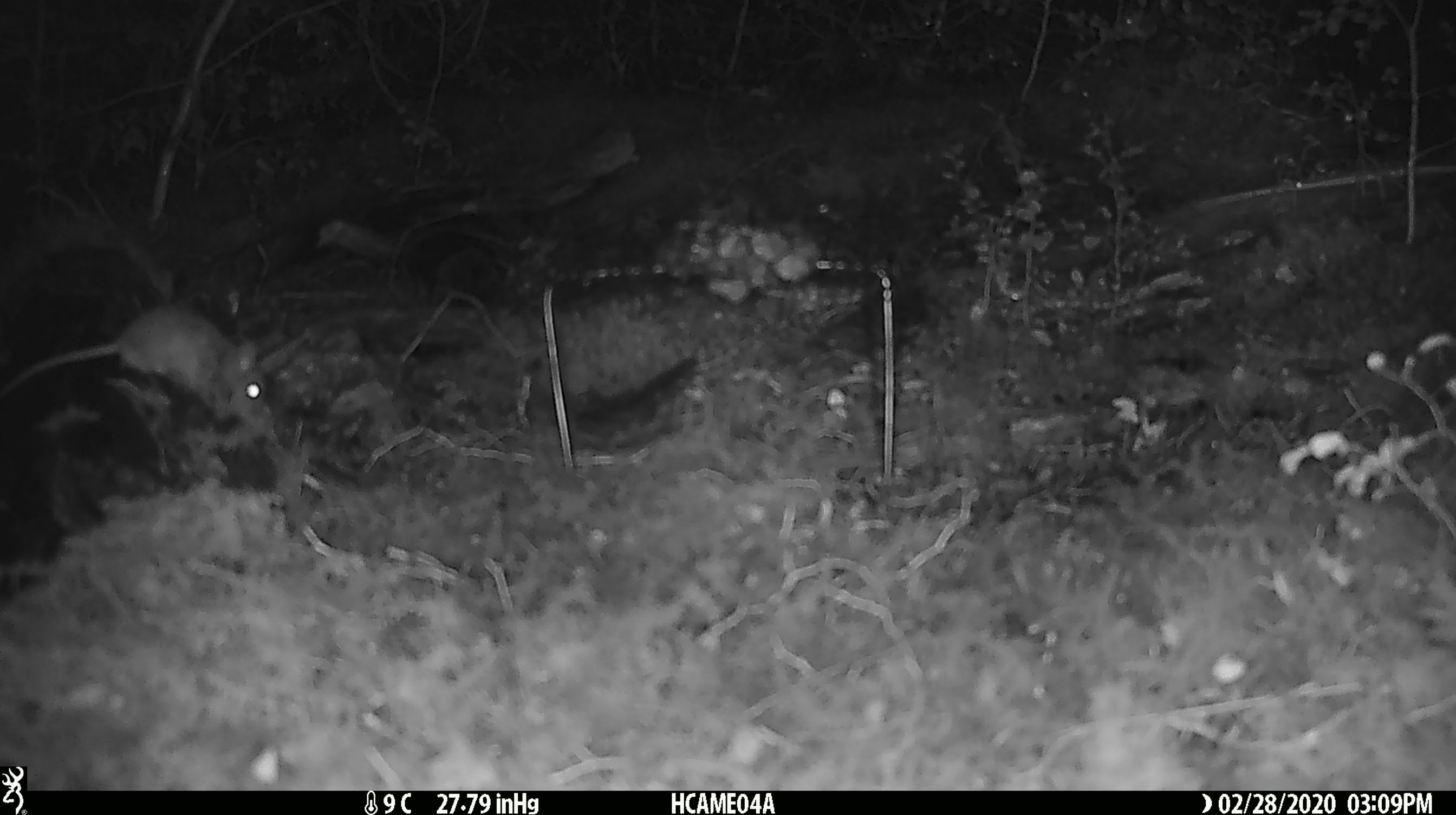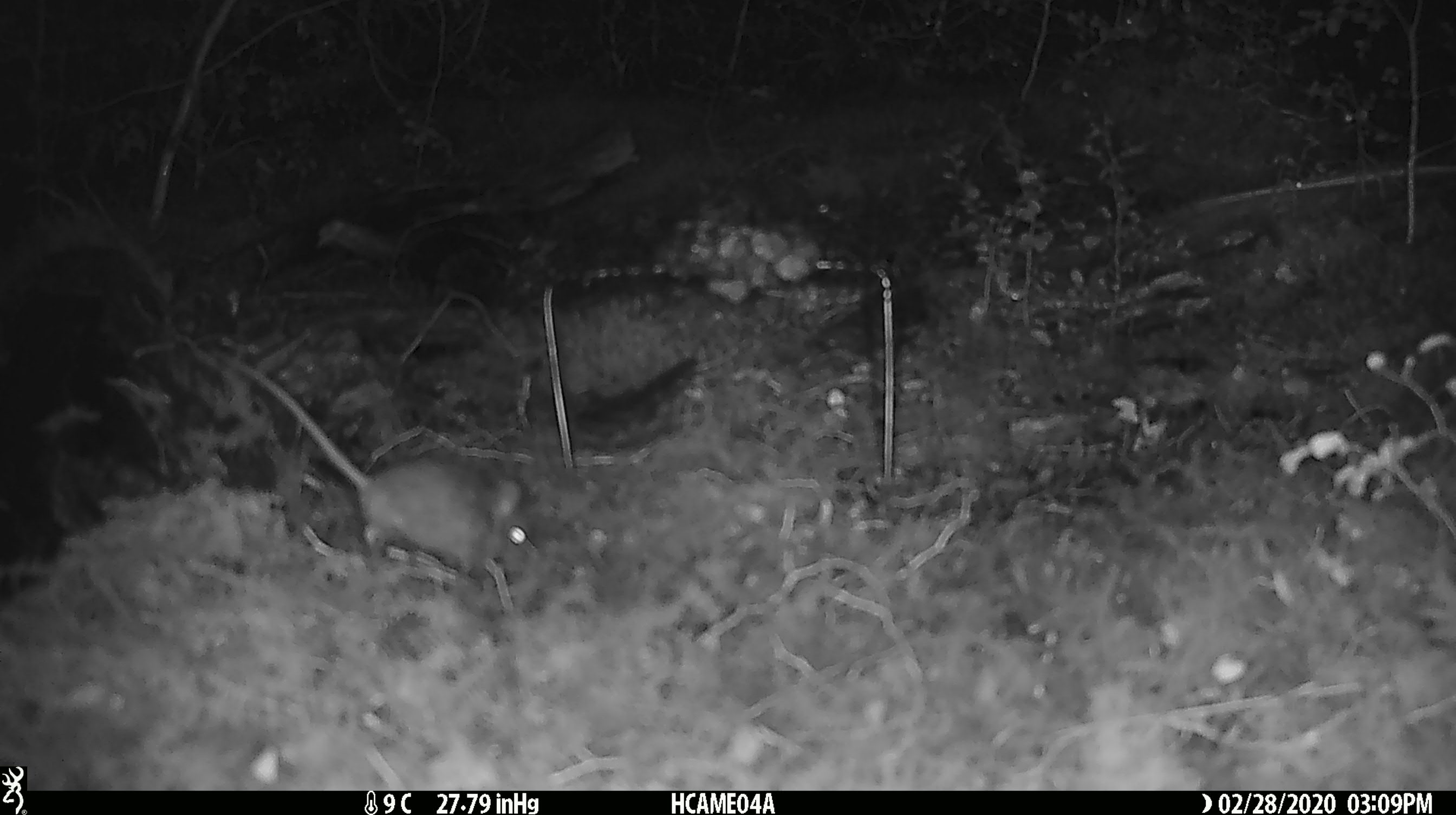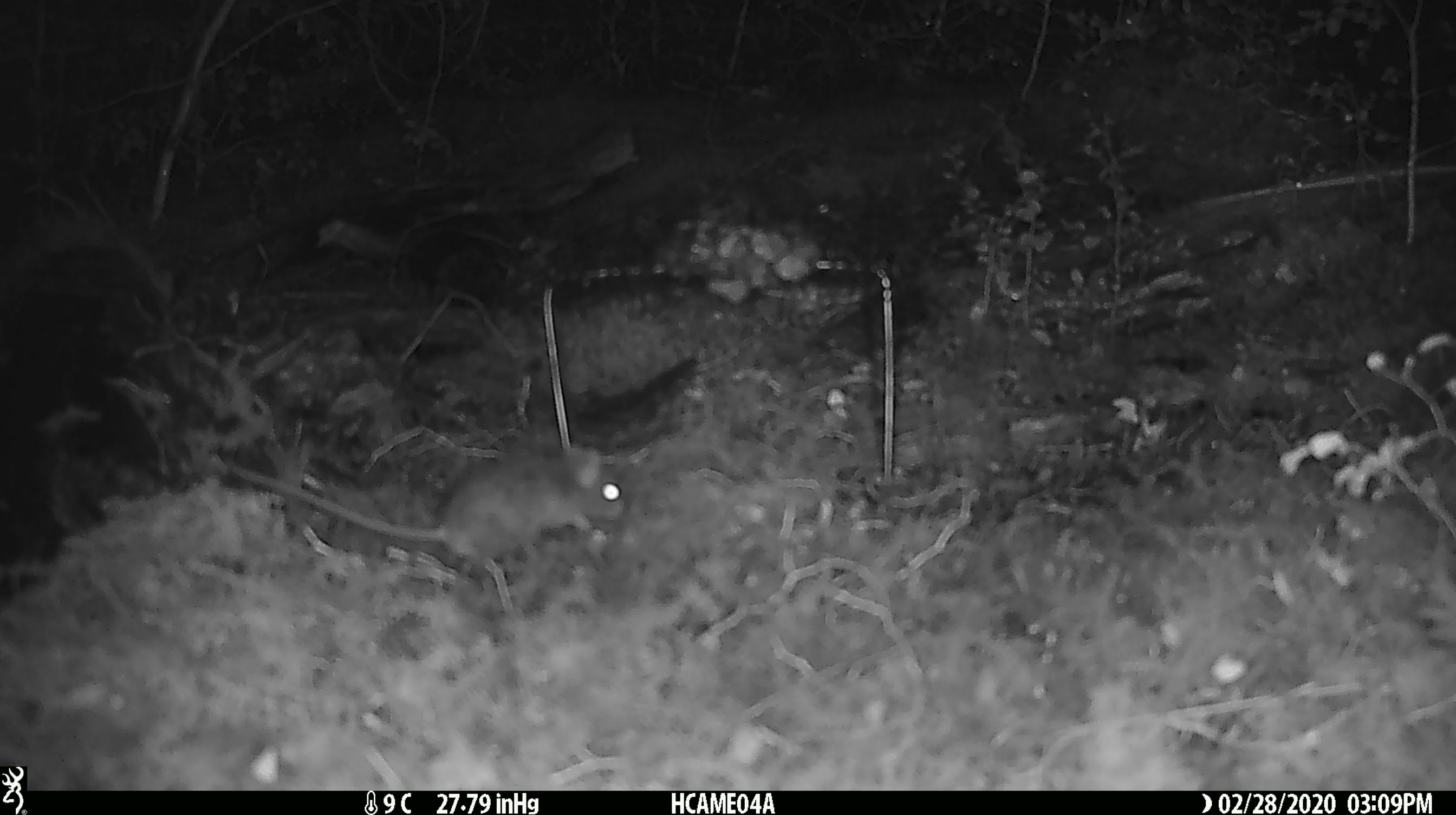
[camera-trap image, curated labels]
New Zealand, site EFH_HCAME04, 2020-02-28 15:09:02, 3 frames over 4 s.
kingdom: Animalia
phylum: Chordata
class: Mammalia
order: Rodentia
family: Muridae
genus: Mus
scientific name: Mus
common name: mouse